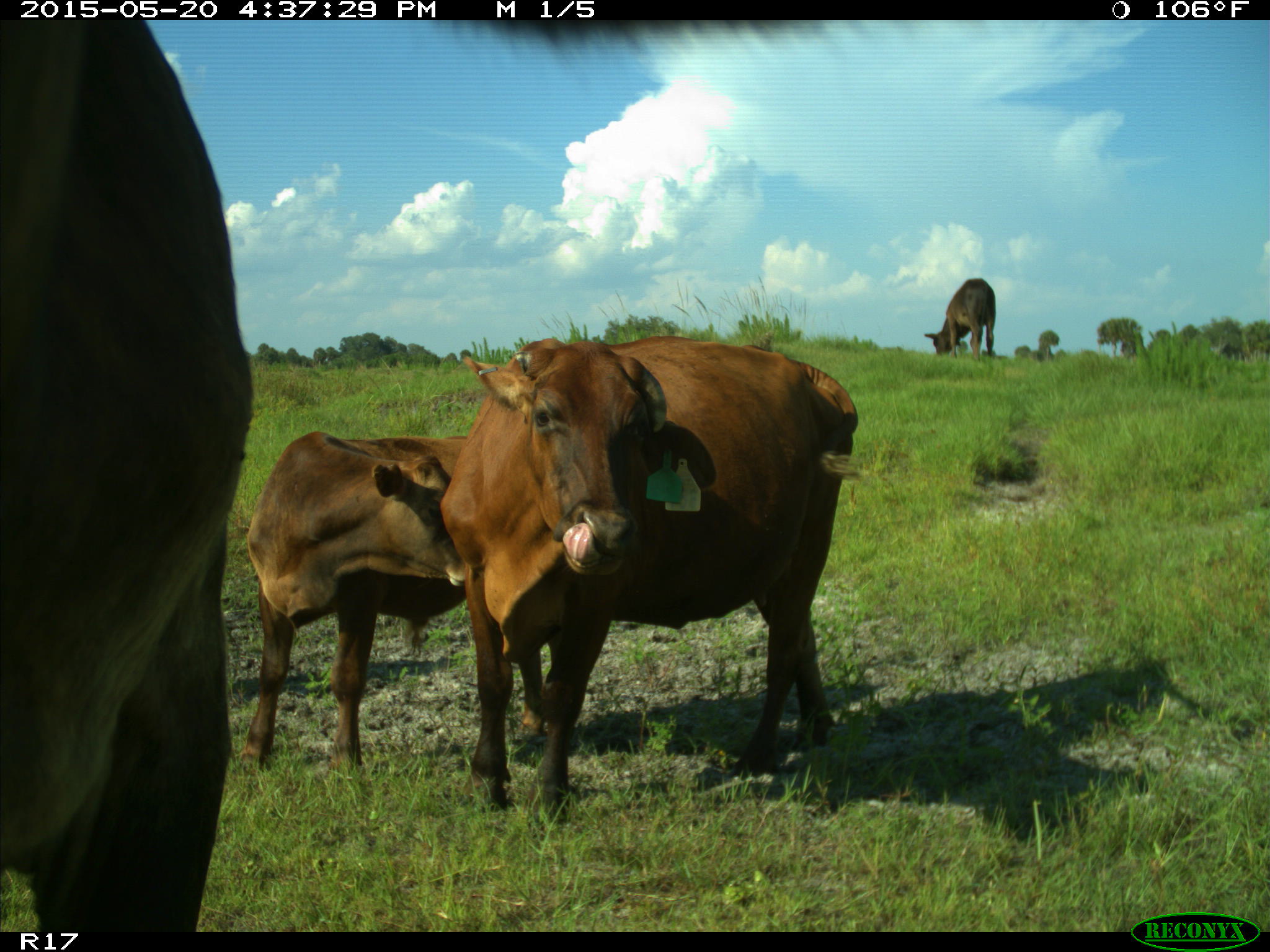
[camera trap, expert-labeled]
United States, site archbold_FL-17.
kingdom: Animalia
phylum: Chordata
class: Mammalia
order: Artiodactyla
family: Bovidae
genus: Bos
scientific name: Bos taurus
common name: domestic cow